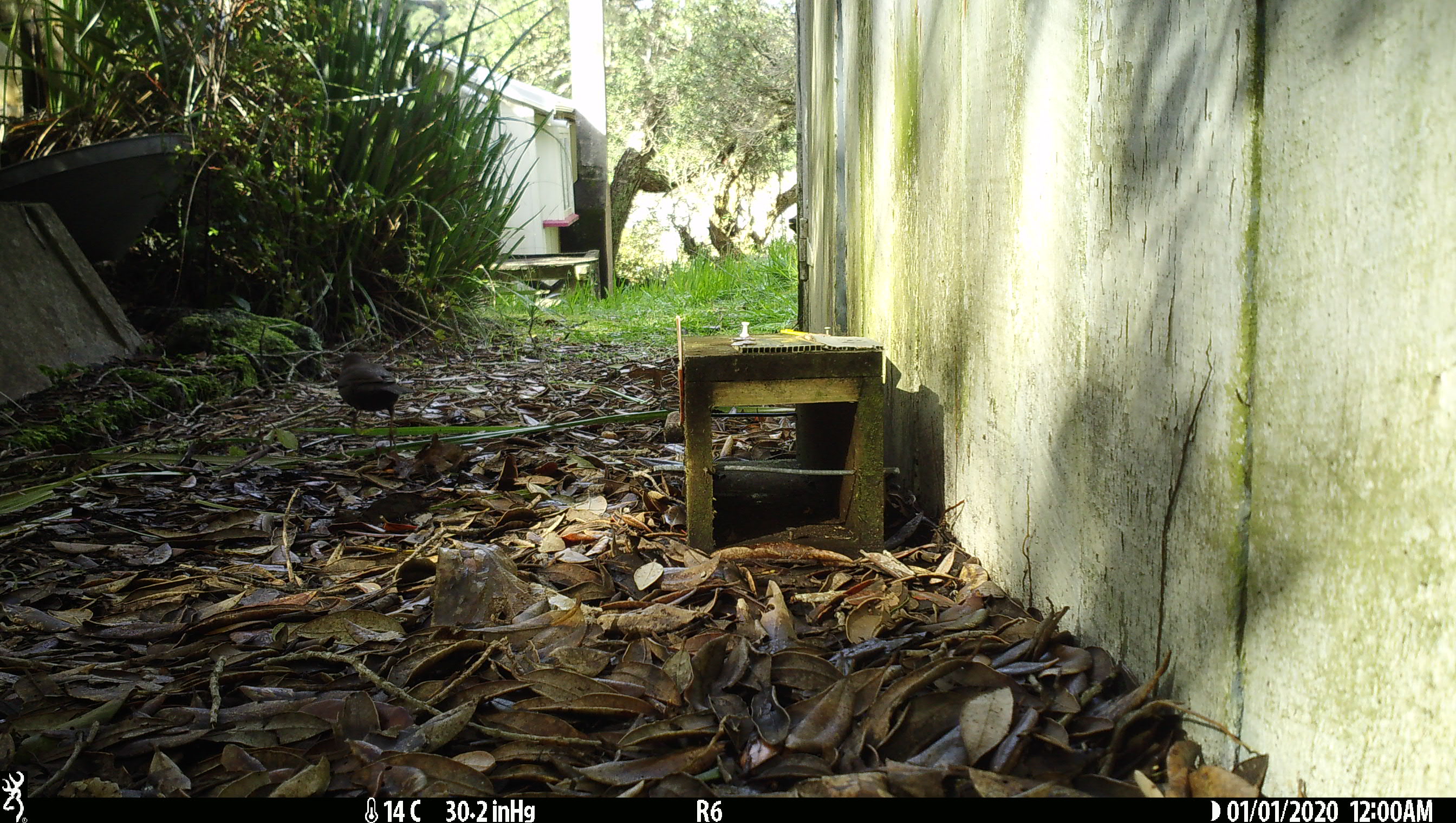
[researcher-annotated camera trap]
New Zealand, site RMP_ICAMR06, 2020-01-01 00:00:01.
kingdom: Animalia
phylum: Chordata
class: Aves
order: Passeriformes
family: Turdidae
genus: Turdus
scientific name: Turdus merula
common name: eurasian blackbird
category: blackbird